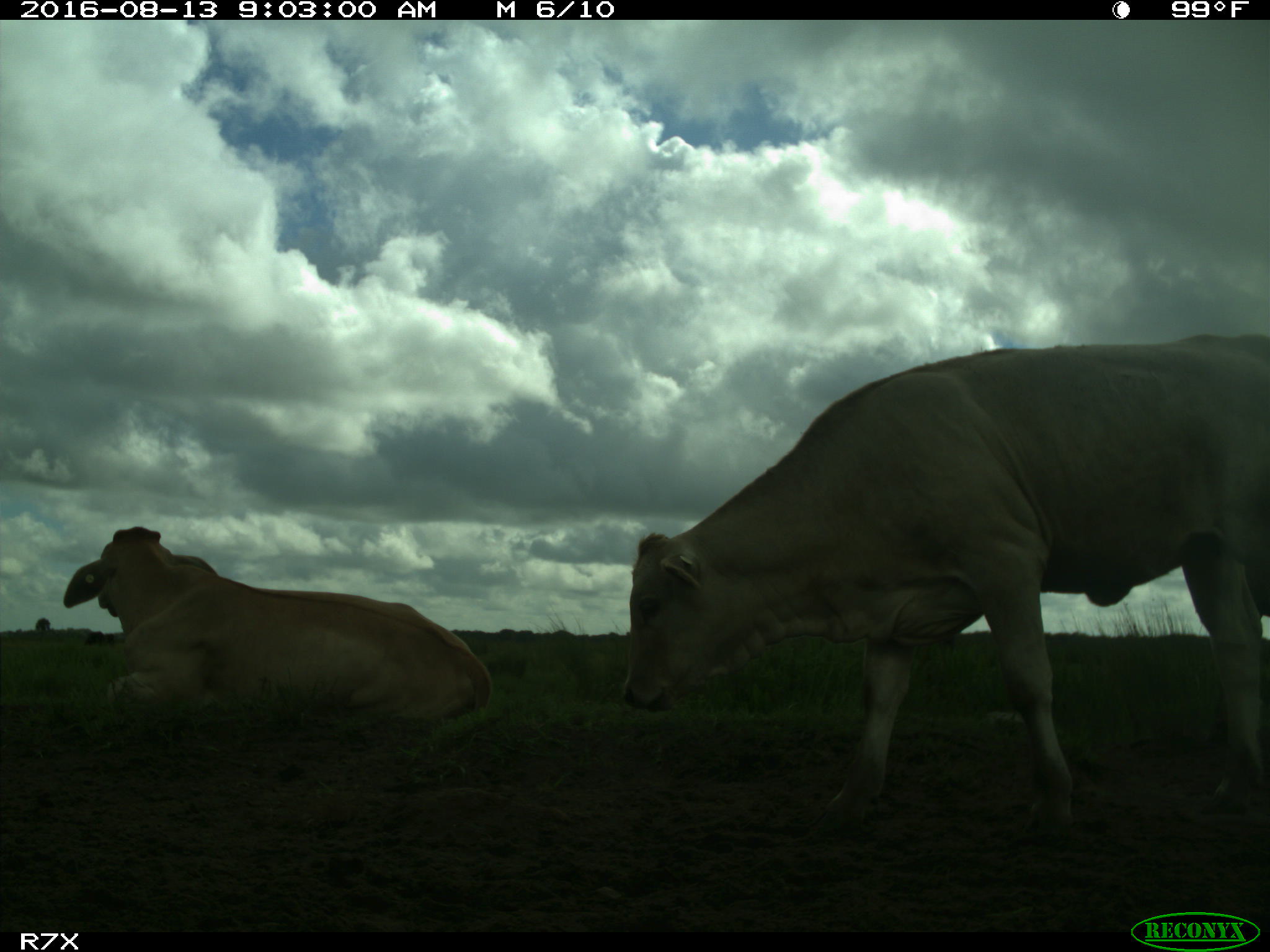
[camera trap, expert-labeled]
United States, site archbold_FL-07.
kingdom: Animalia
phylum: Chordata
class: Mammalia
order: Artiodactyla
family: Bovidae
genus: Bos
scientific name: Bos taurus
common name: domestic cow